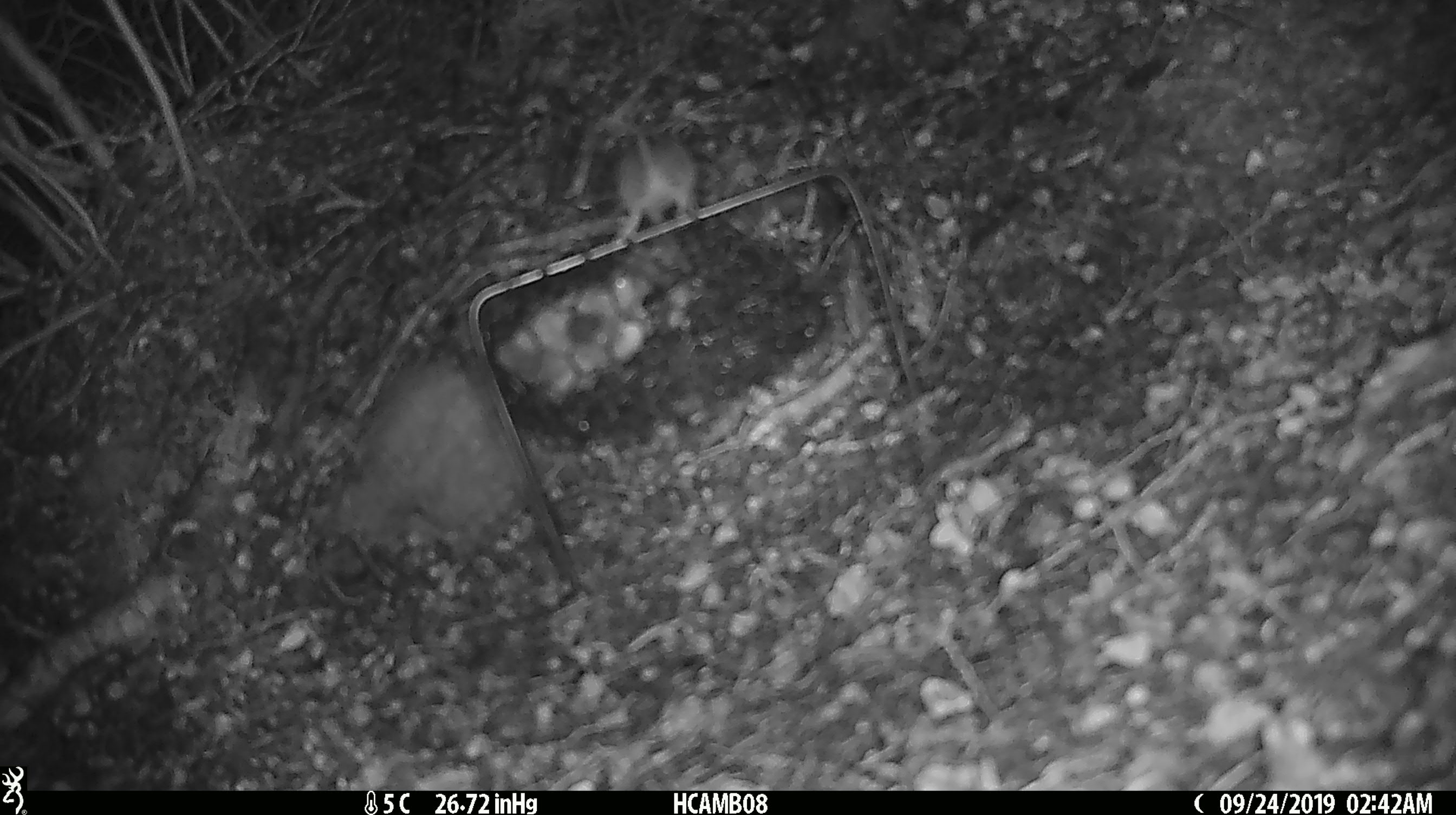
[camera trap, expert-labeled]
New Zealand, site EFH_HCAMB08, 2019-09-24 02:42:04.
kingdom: Animalia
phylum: Chordata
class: Mammalia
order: Rodentia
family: Muridae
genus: Mus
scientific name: Mus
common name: mouse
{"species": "mouse (Mus)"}